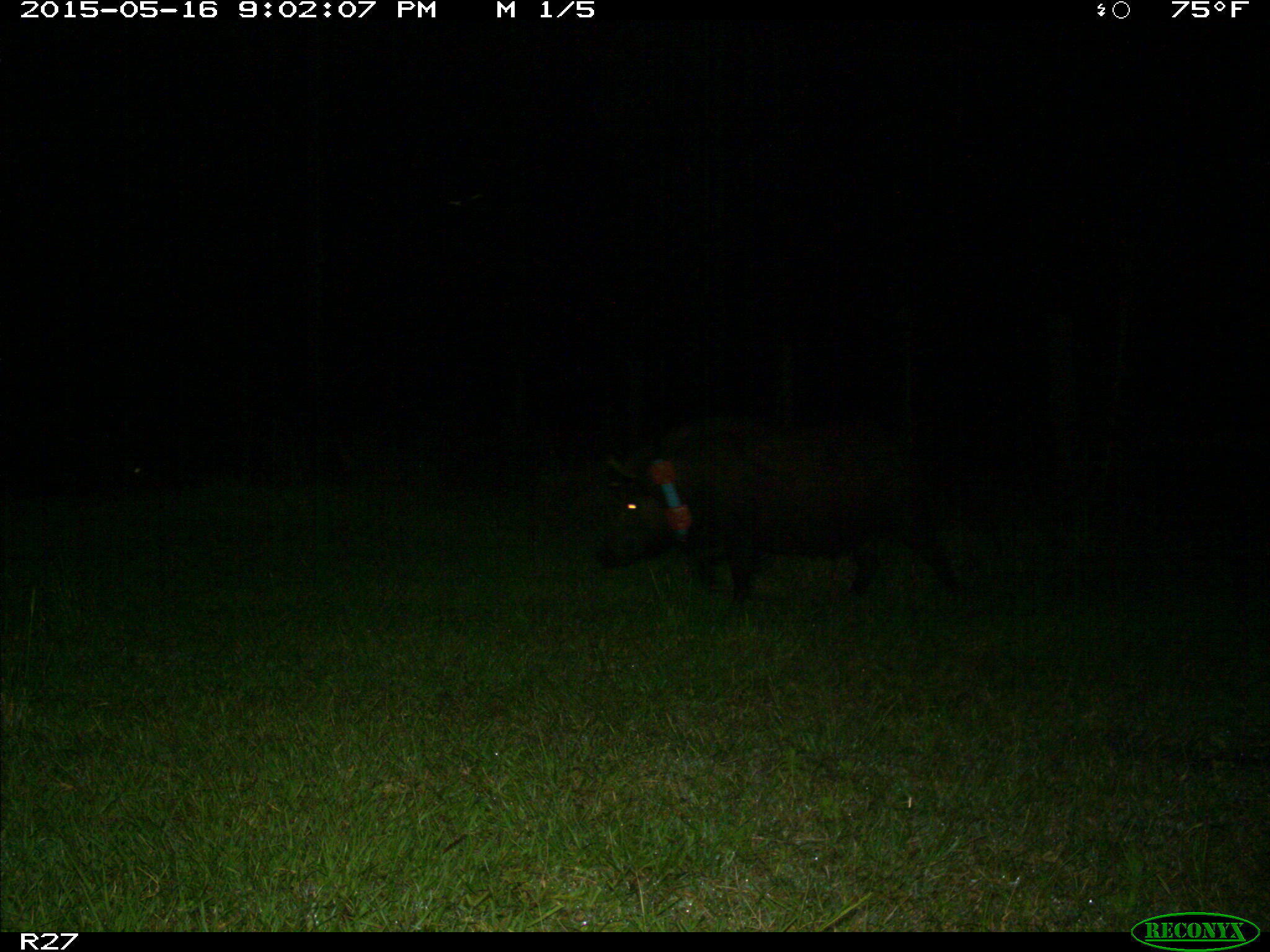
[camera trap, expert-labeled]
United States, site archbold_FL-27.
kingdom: Animalia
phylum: Chordata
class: Mammalia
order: Artiodactyla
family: Suidae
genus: Sus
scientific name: Sus scrofa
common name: wild boar